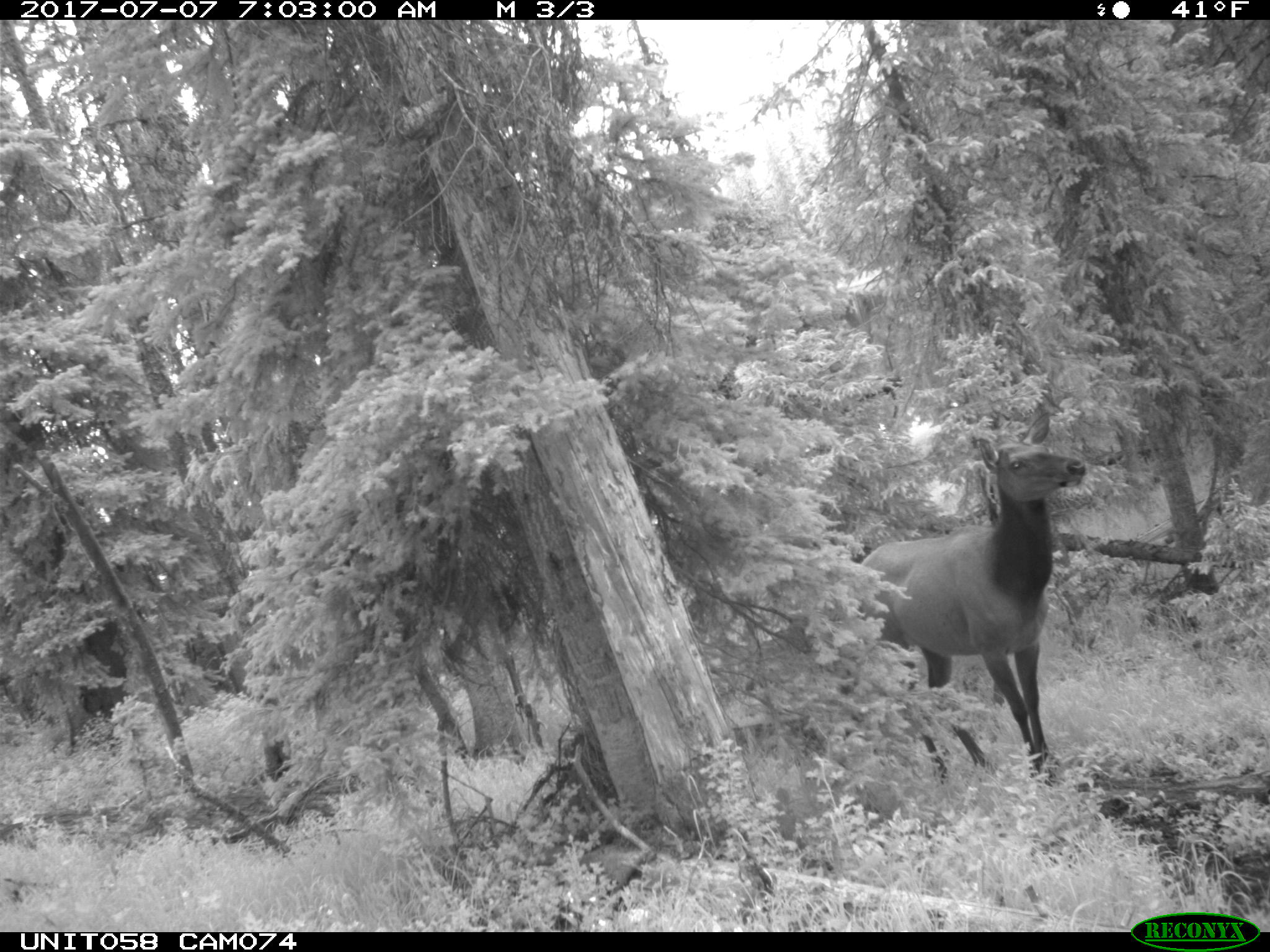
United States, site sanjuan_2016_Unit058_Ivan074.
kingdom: Animalia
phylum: Chordata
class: Mammalia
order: Artiodactyla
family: Cervidae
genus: Cervus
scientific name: Cervus elaphus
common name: red deer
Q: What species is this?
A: Cervus elaphus (red deer).